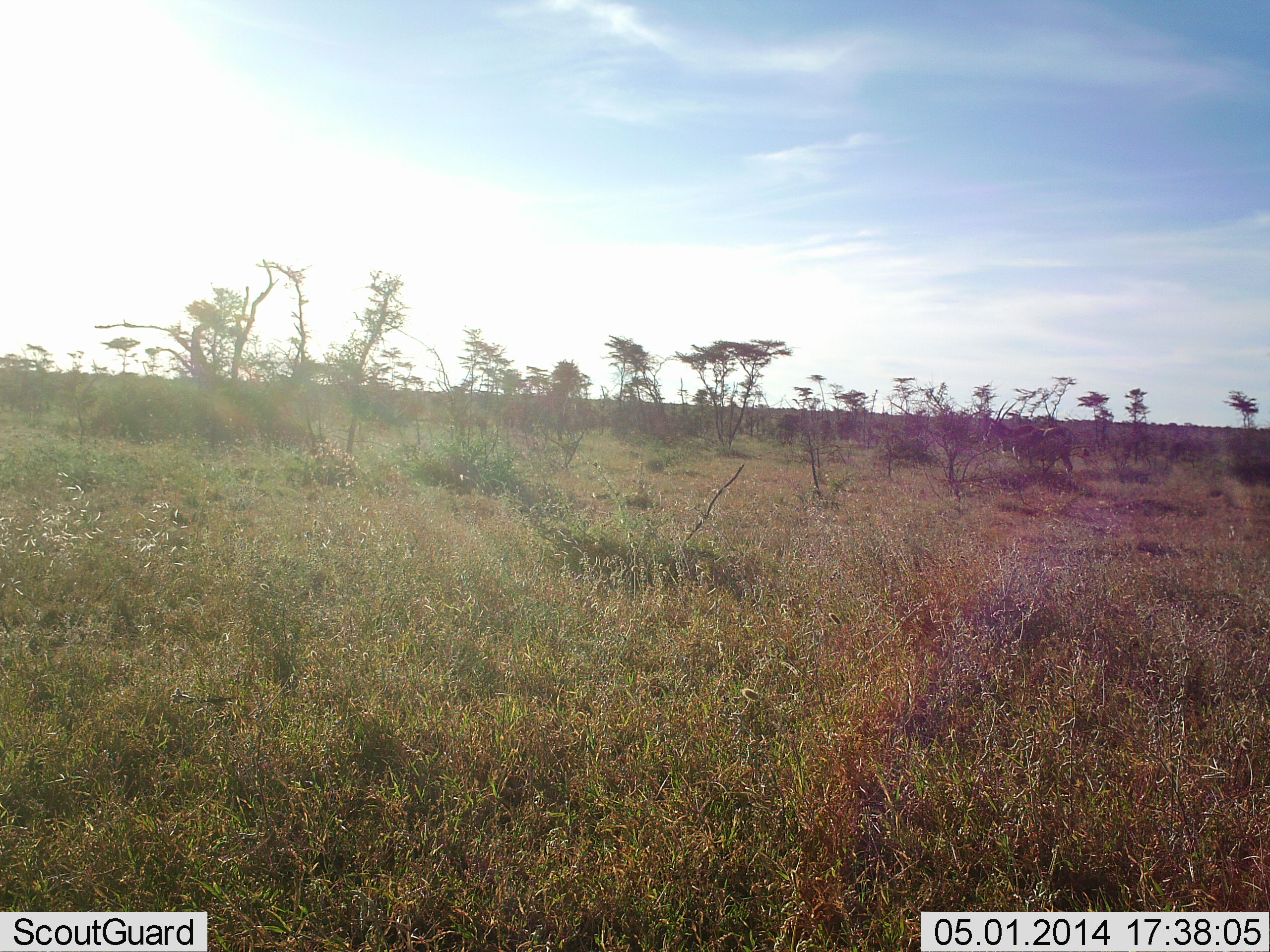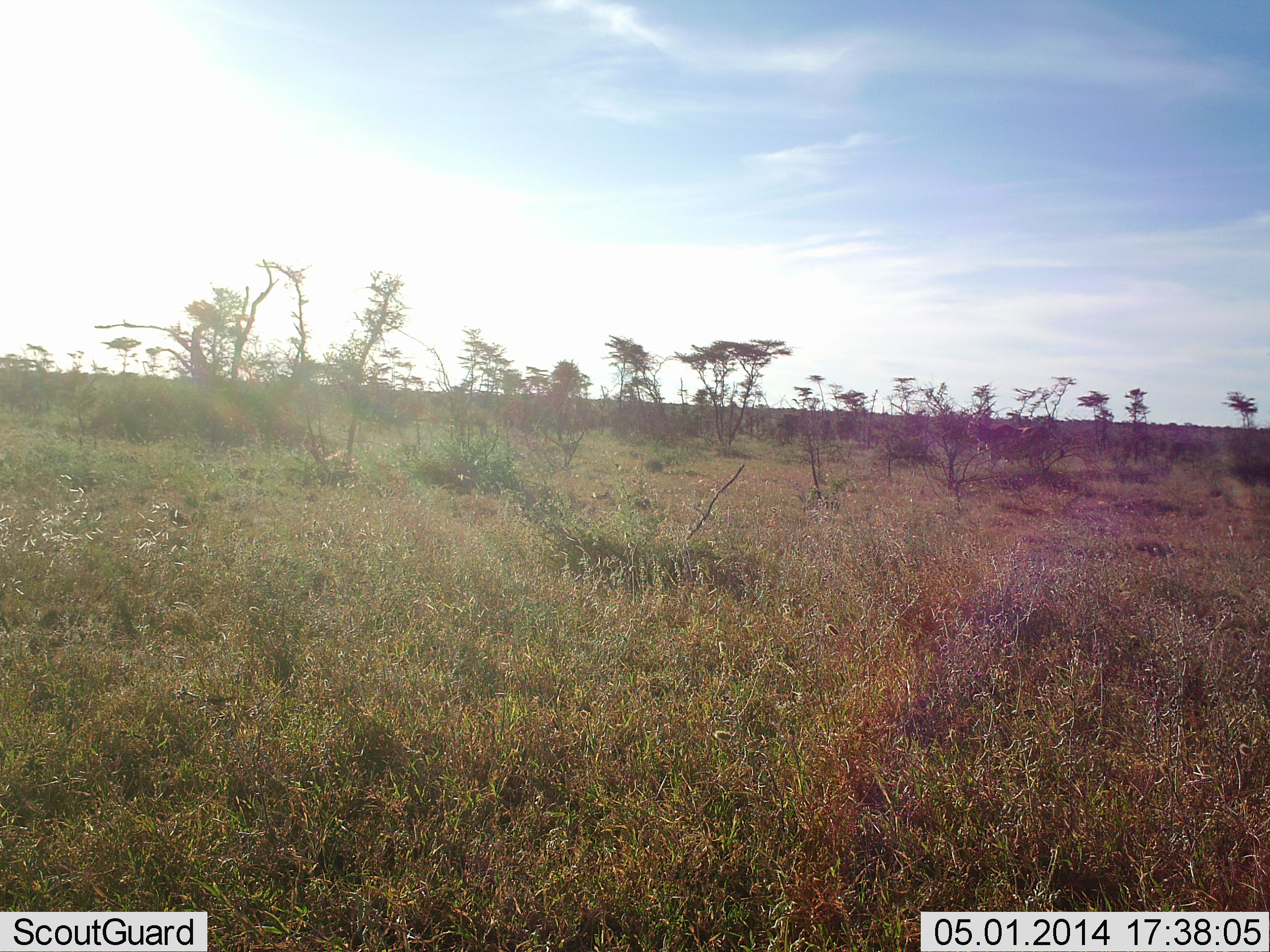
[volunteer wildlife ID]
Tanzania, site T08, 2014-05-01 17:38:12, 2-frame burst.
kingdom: Animalia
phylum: Chordata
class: Mammalia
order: Artiodactyla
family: Bovidae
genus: Eudorcas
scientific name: Eudorcas thomsonii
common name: thomson's gazelle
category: gazellethomsons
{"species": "gazellethomsons (thomson's gazelle) (Eudorcas thomsonii)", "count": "1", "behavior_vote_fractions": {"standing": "0%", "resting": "0%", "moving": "100%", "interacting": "0%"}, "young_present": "0%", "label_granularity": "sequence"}